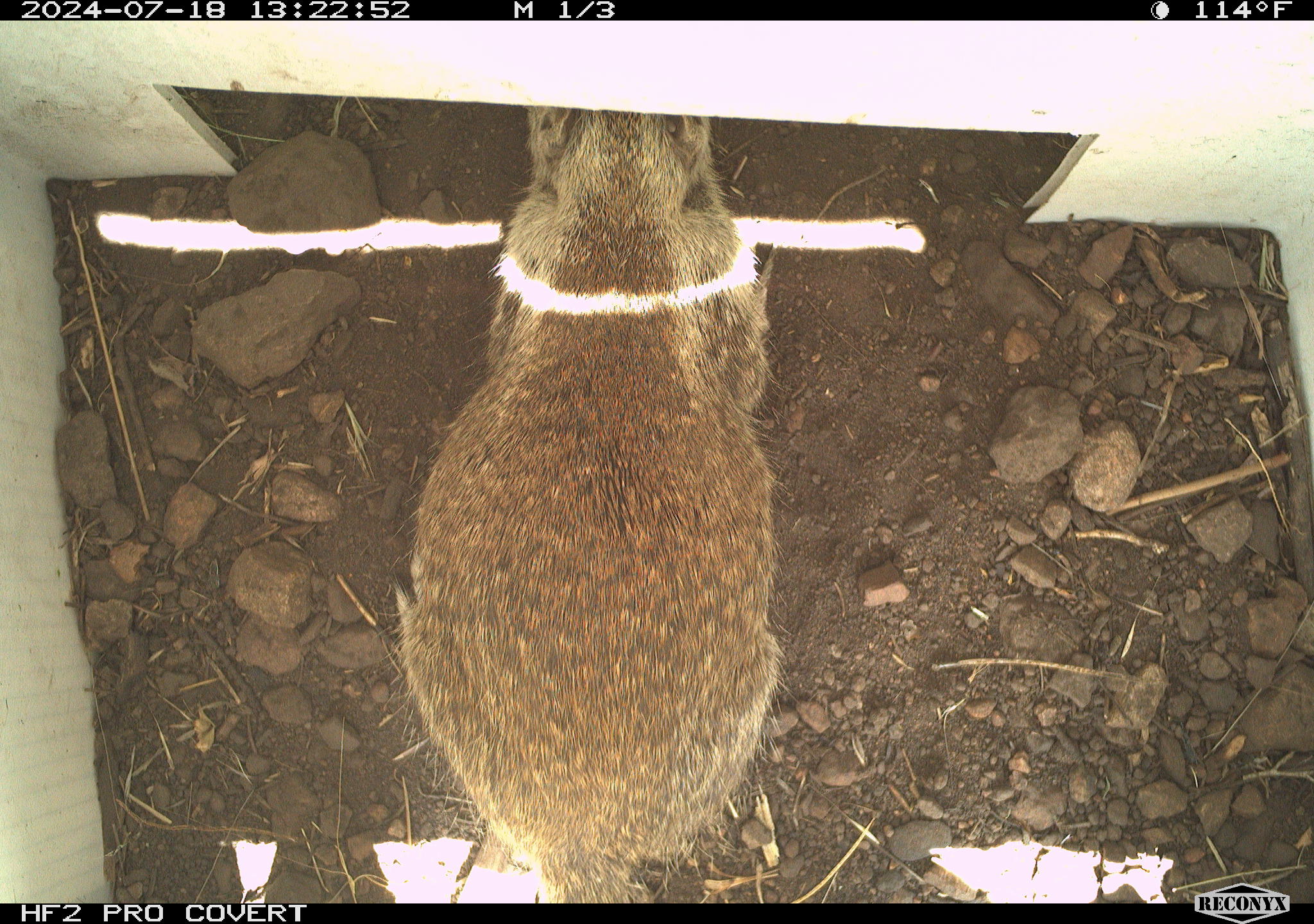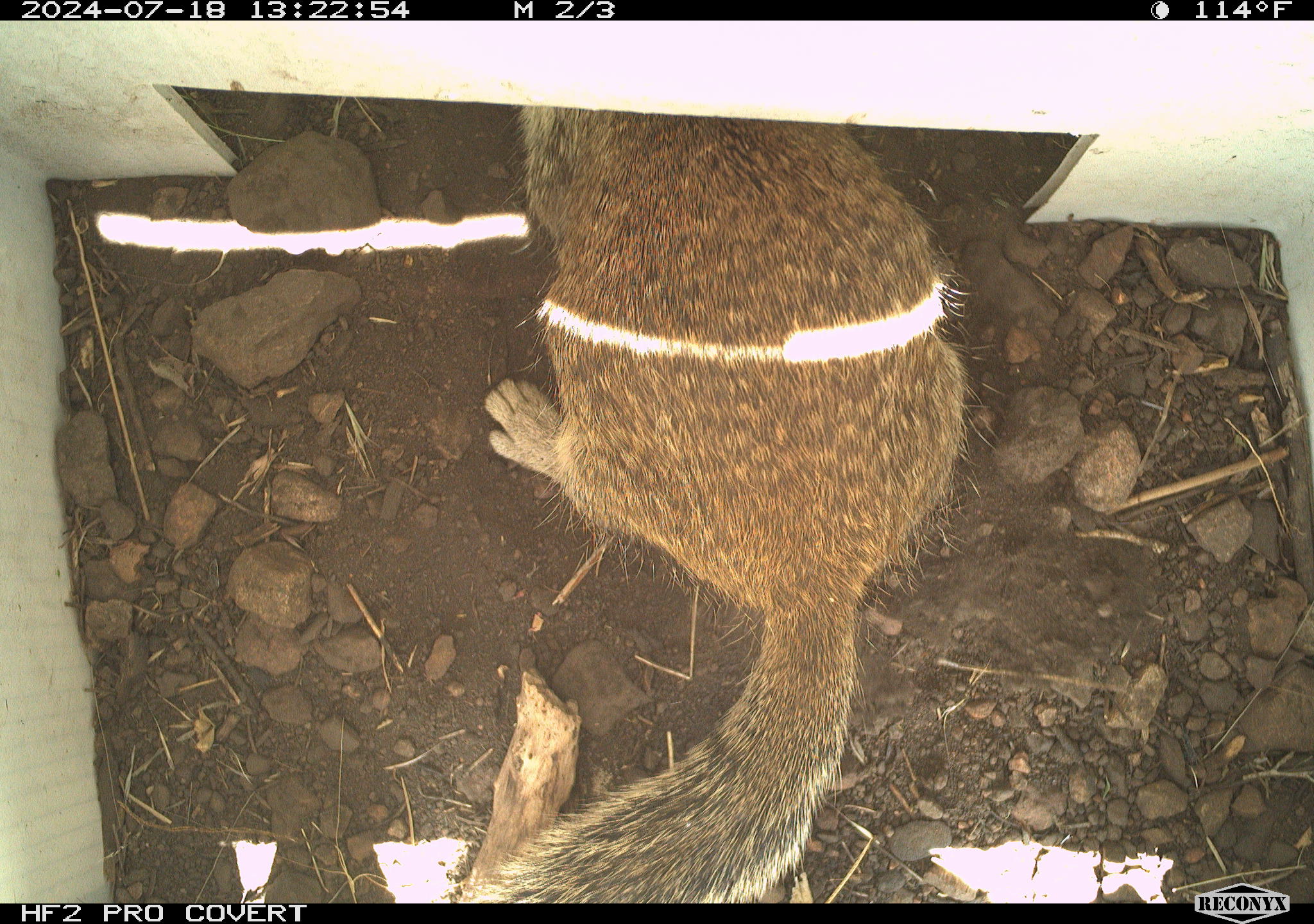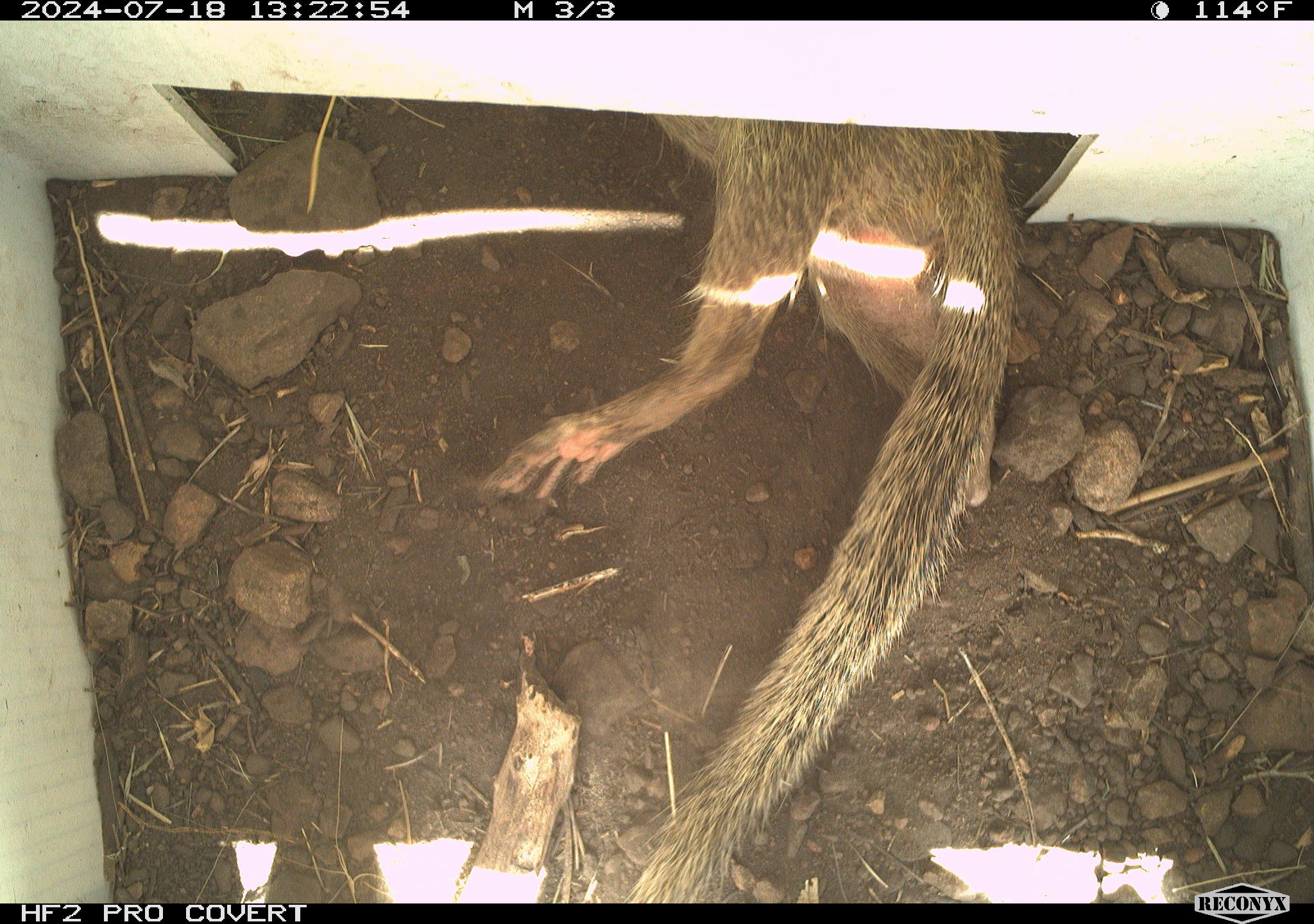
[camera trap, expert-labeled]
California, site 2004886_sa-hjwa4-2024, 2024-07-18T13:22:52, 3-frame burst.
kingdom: Animalia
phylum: Chordata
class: Mammalia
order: Rodentia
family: Sciuridae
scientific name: Sciuridae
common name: squirrels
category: sciuridae family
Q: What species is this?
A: Sciuridae family (squirrels) (Sciuridae).